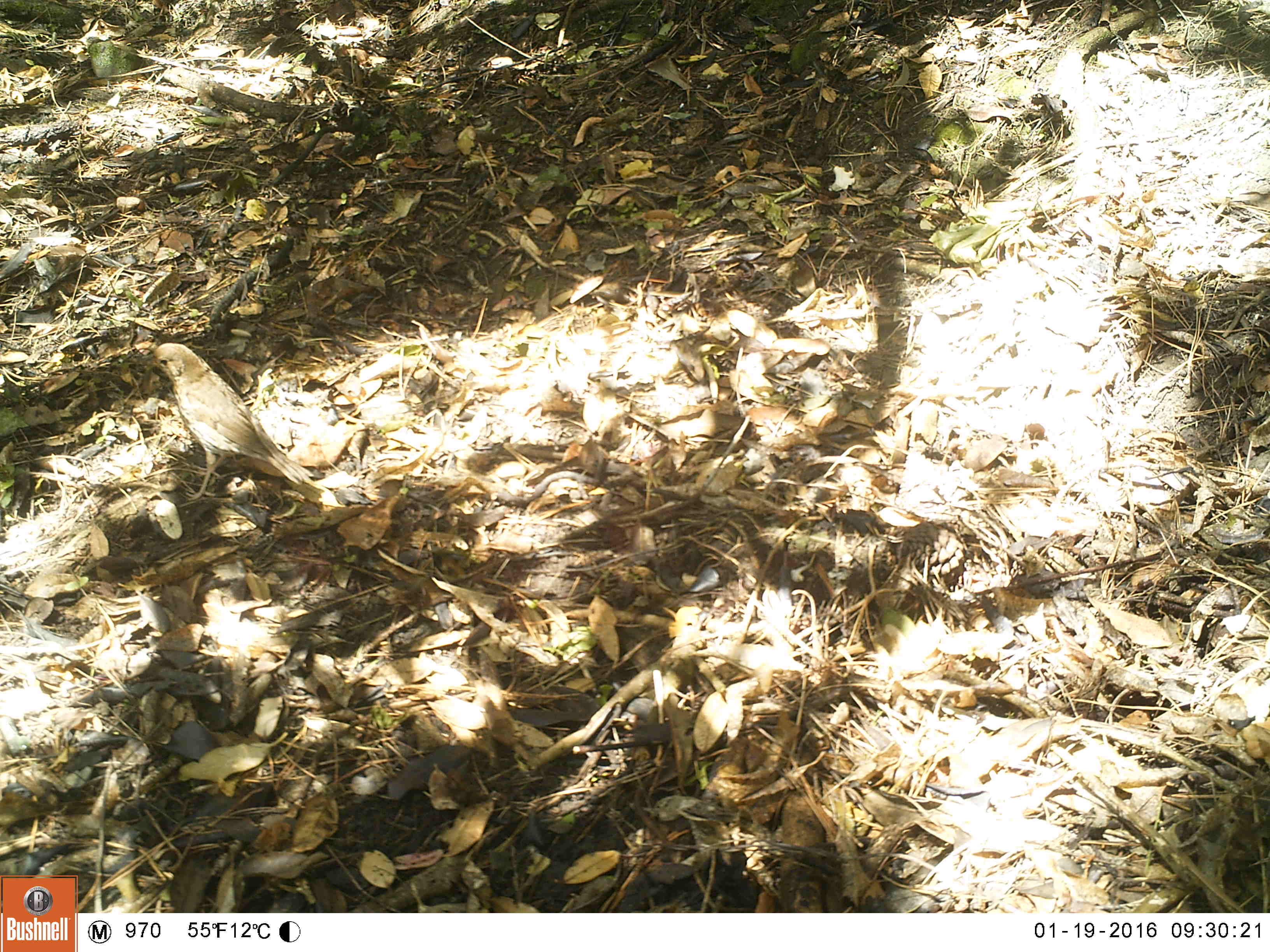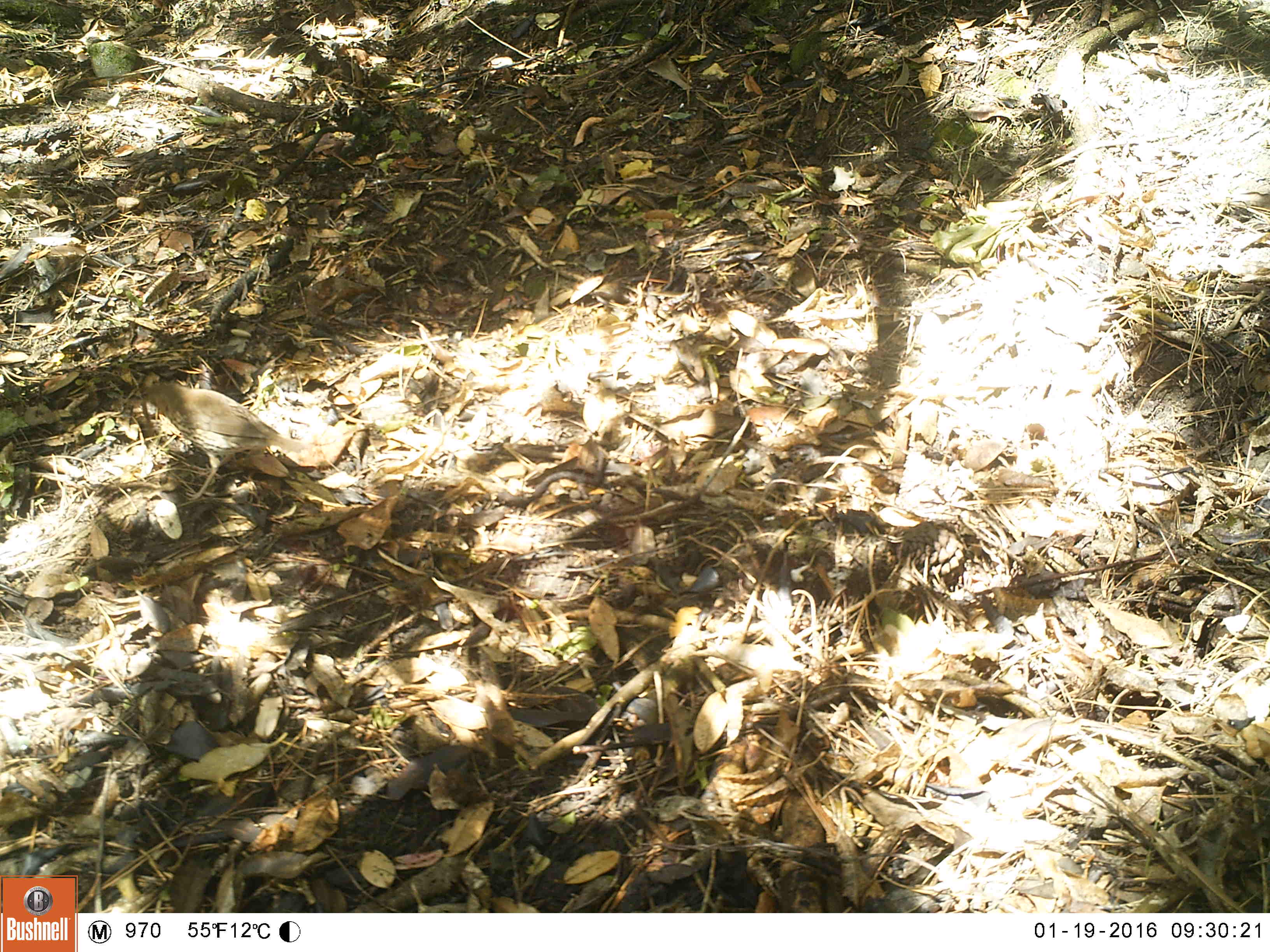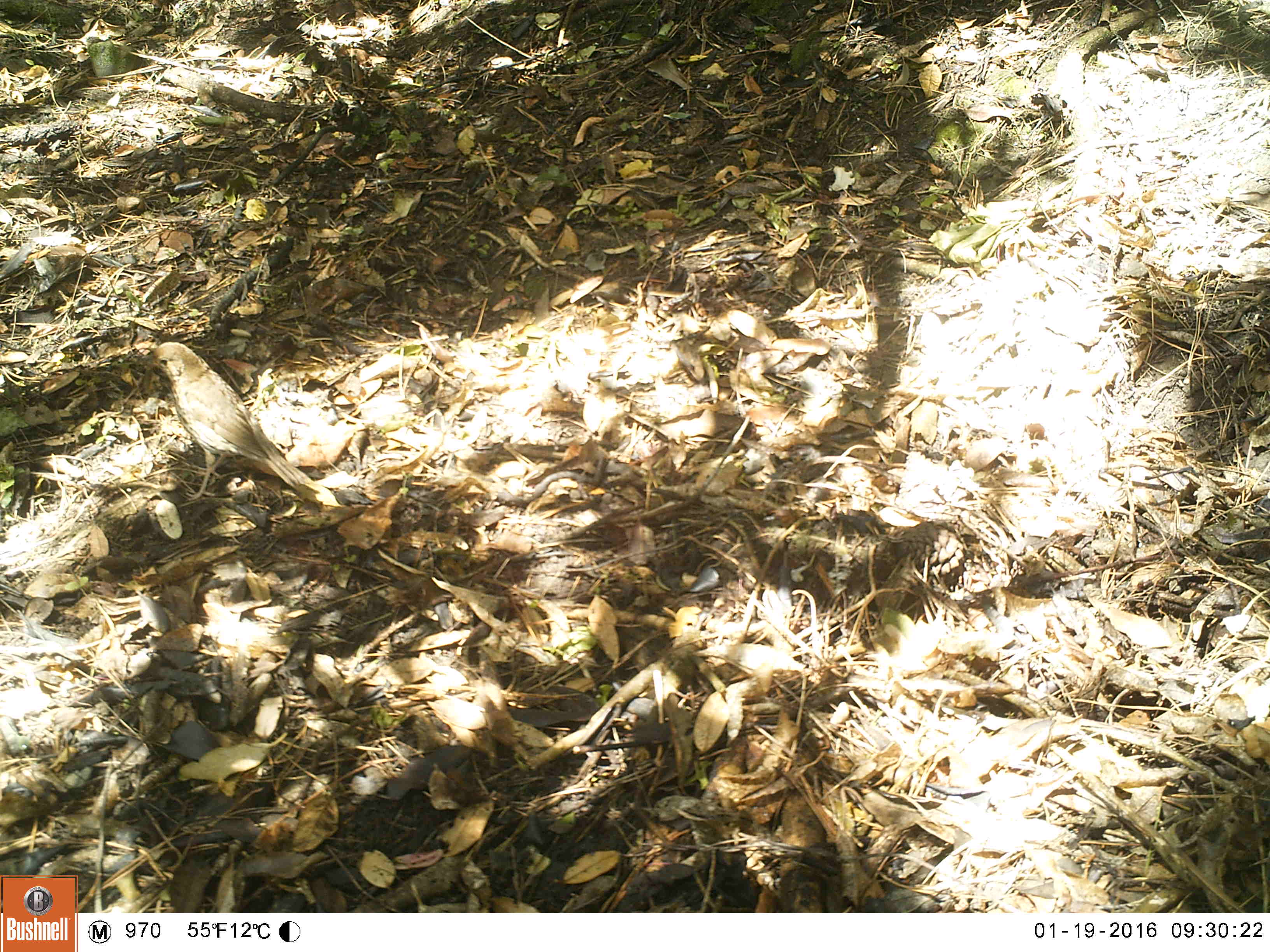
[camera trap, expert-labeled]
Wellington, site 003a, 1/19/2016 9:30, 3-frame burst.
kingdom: Animalia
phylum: Chordata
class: Aves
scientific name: Aves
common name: bird